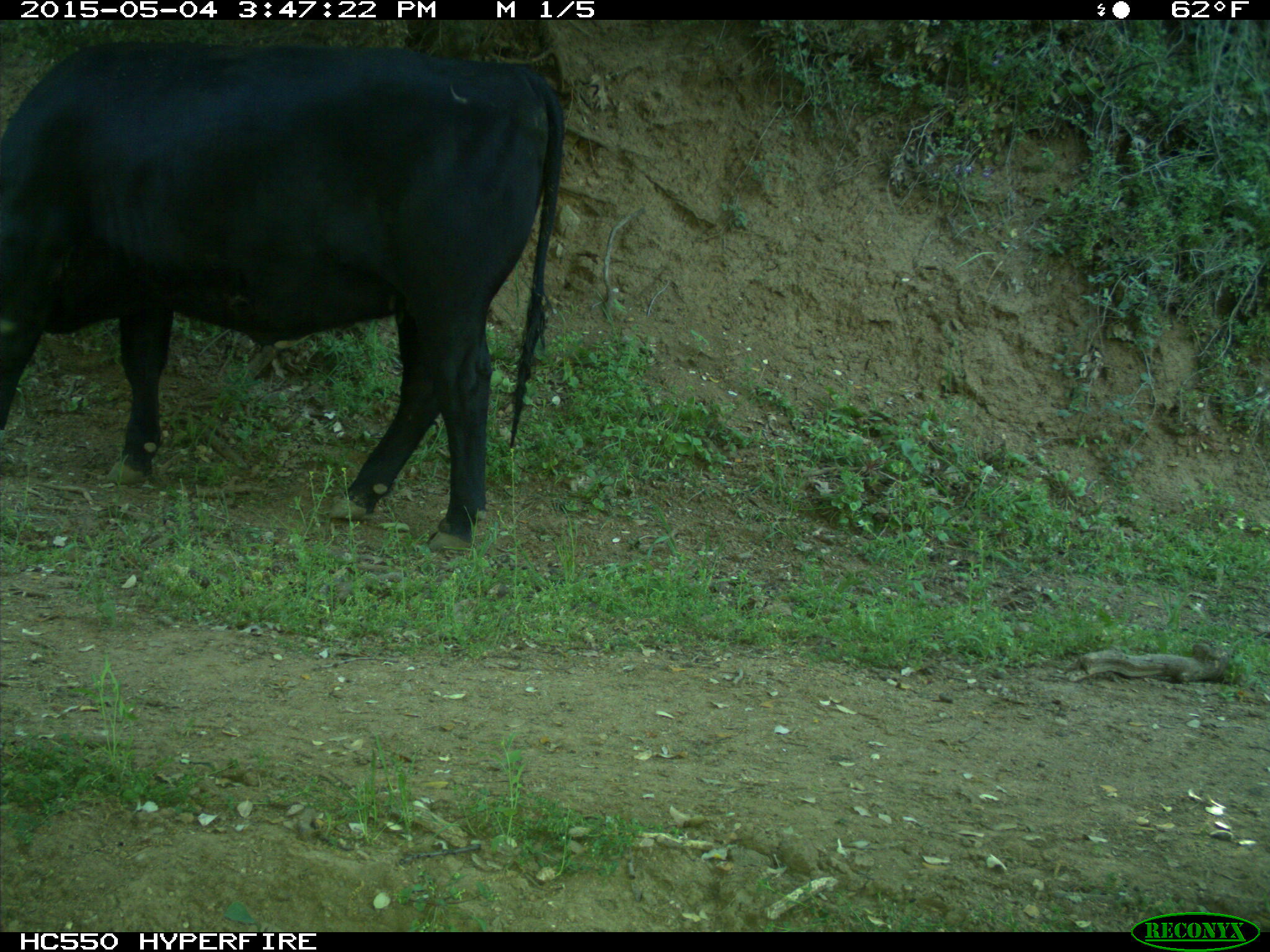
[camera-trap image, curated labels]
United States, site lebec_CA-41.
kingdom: Animalia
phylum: Chordata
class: Mammalia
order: Artiodactyla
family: Bovidae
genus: Bos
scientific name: Bos taurus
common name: domestic cow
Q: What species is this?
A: Bos taurus (domestic cow).